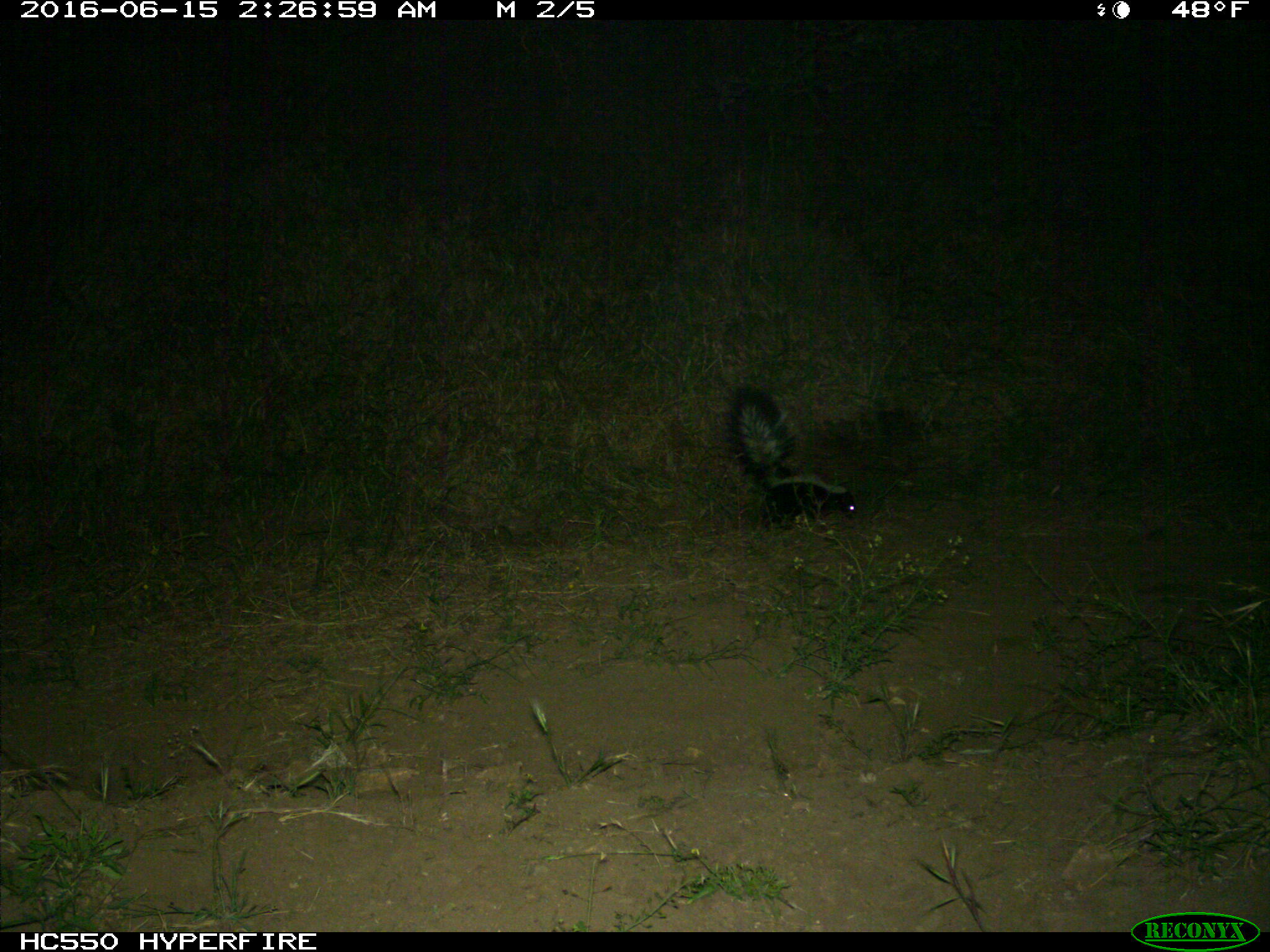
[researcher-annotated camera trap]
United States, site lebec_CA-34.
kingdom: Animalia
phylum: Chordata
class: Mammalia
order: Carnivora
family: Mephitidae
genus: Mephitis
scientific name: Mephitis mephitis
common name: striped skunk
Mephitis mephitis (striped skunk).